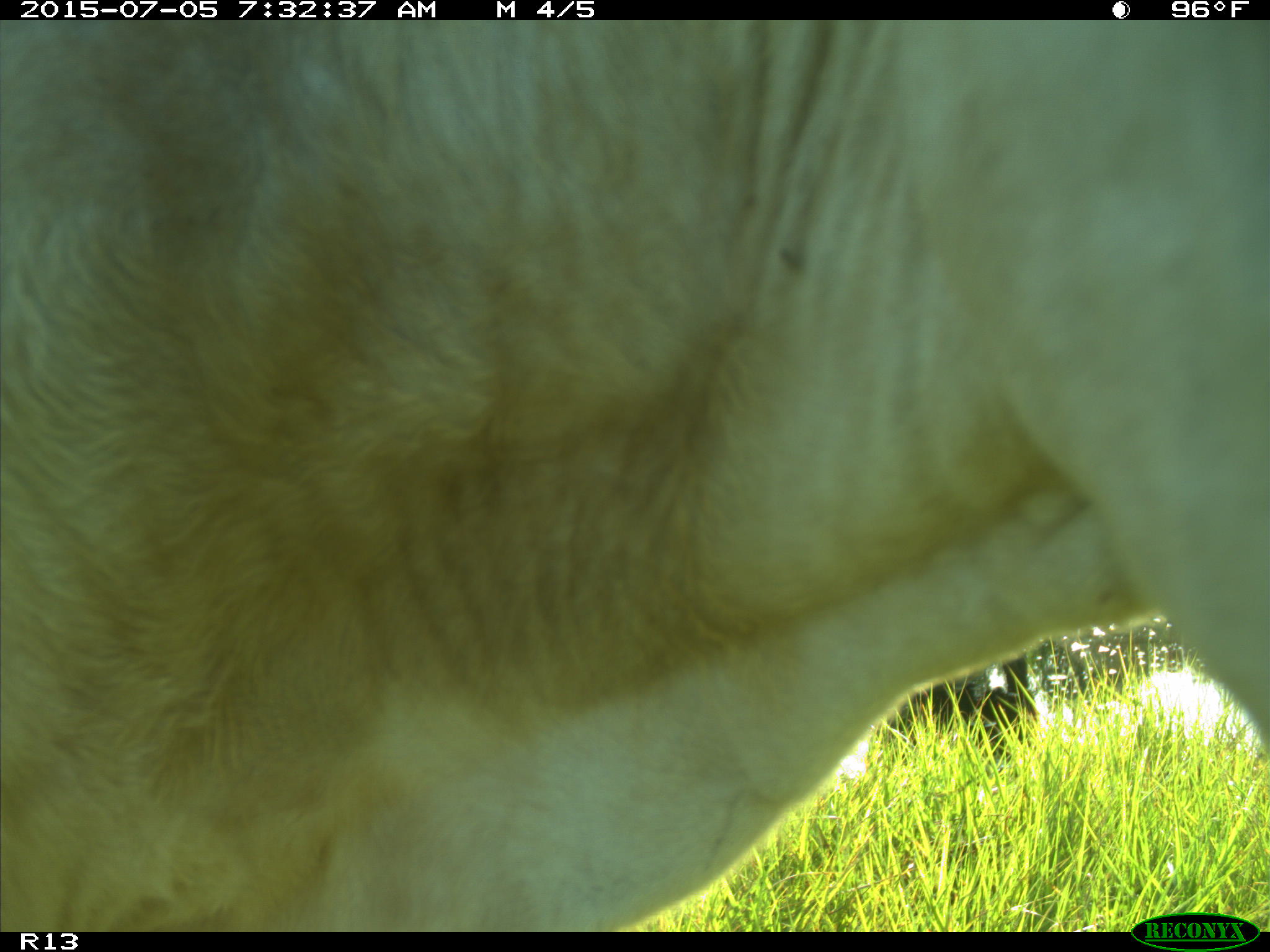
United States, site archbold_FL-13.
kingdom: Animalia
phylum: Chordata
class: Mammalia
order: Artiodactyla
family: Bovidae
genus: Bos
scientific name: Bos taurus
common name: domestic cow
Bos taurus (domestic cow).